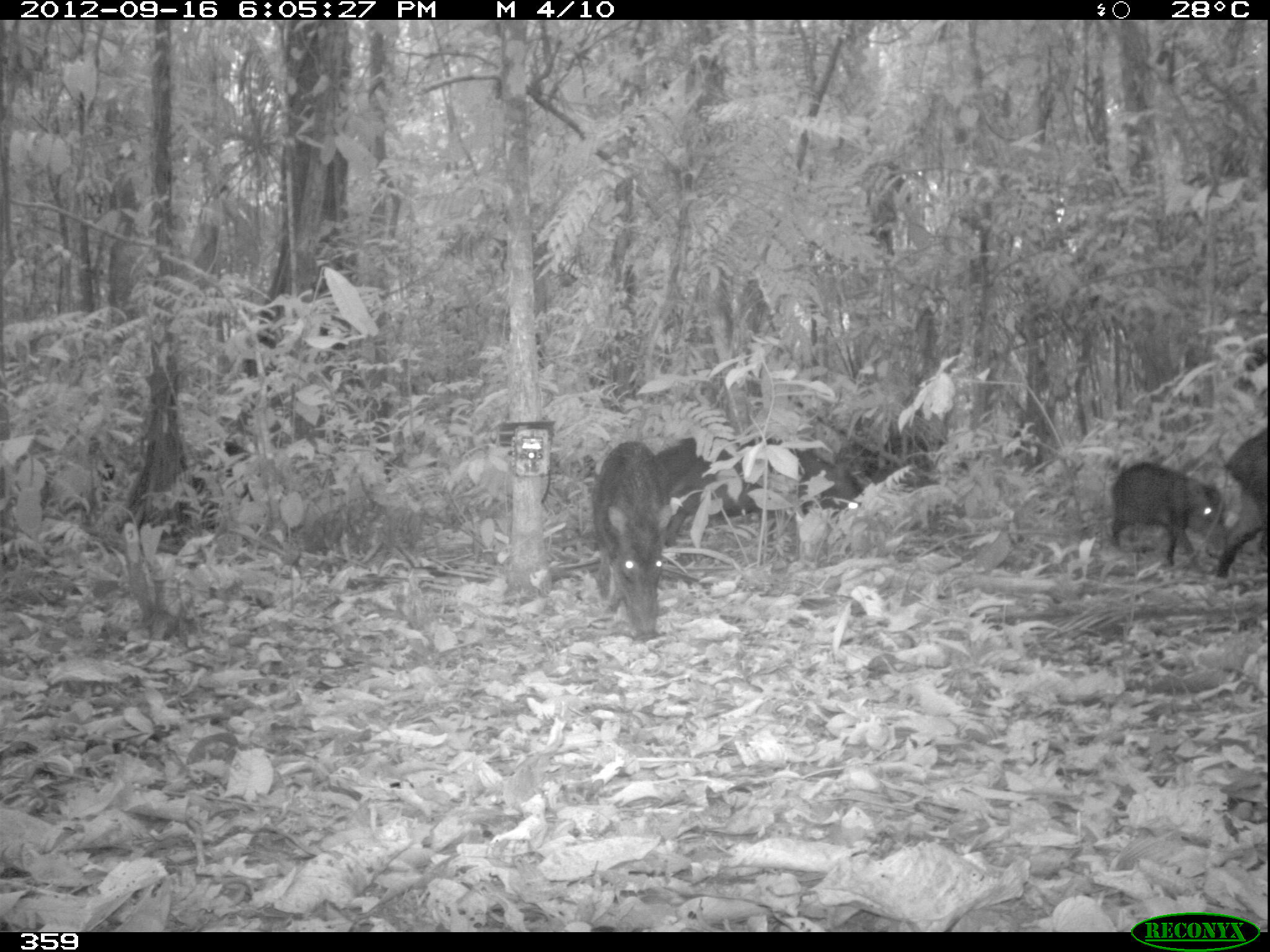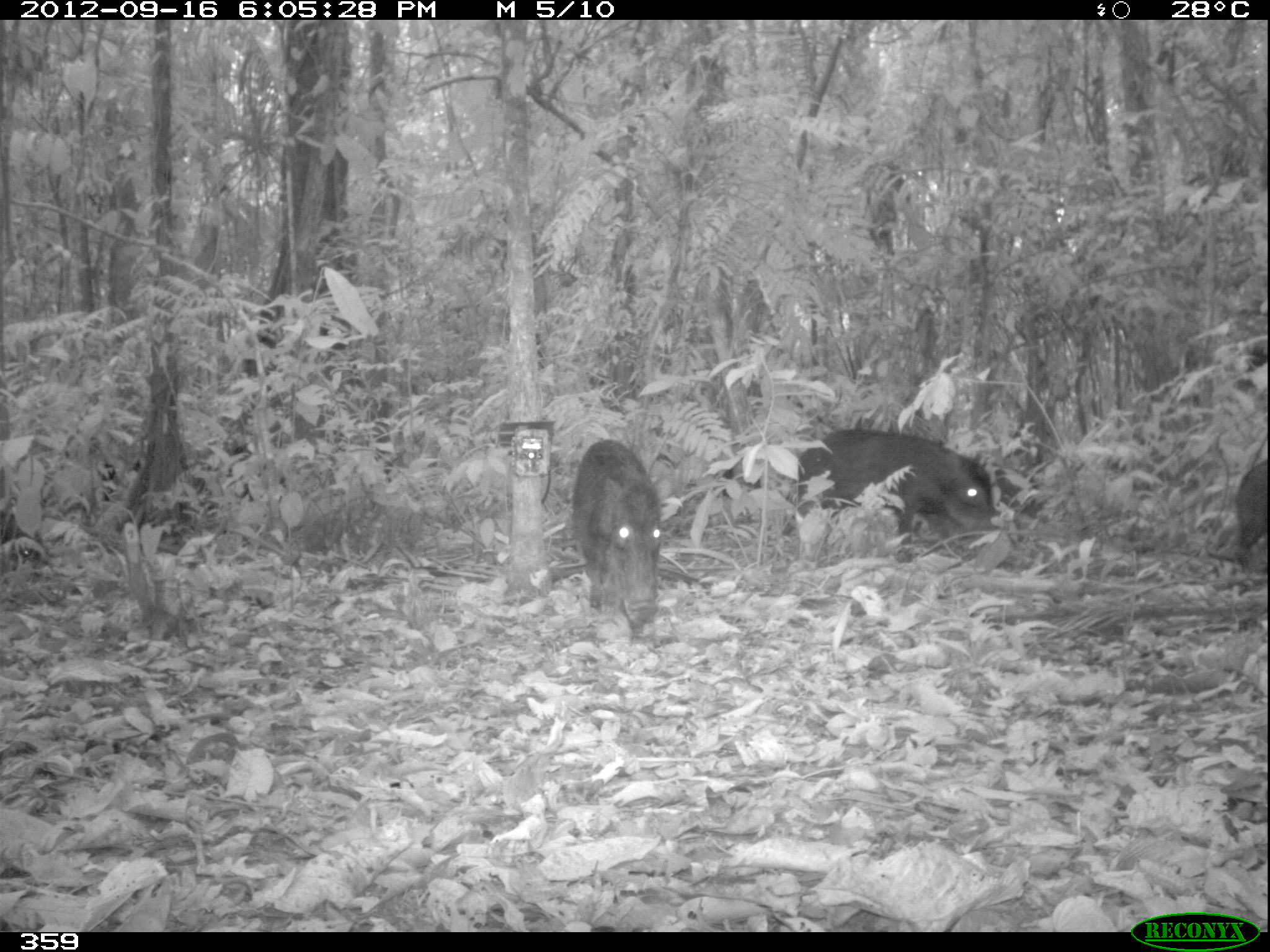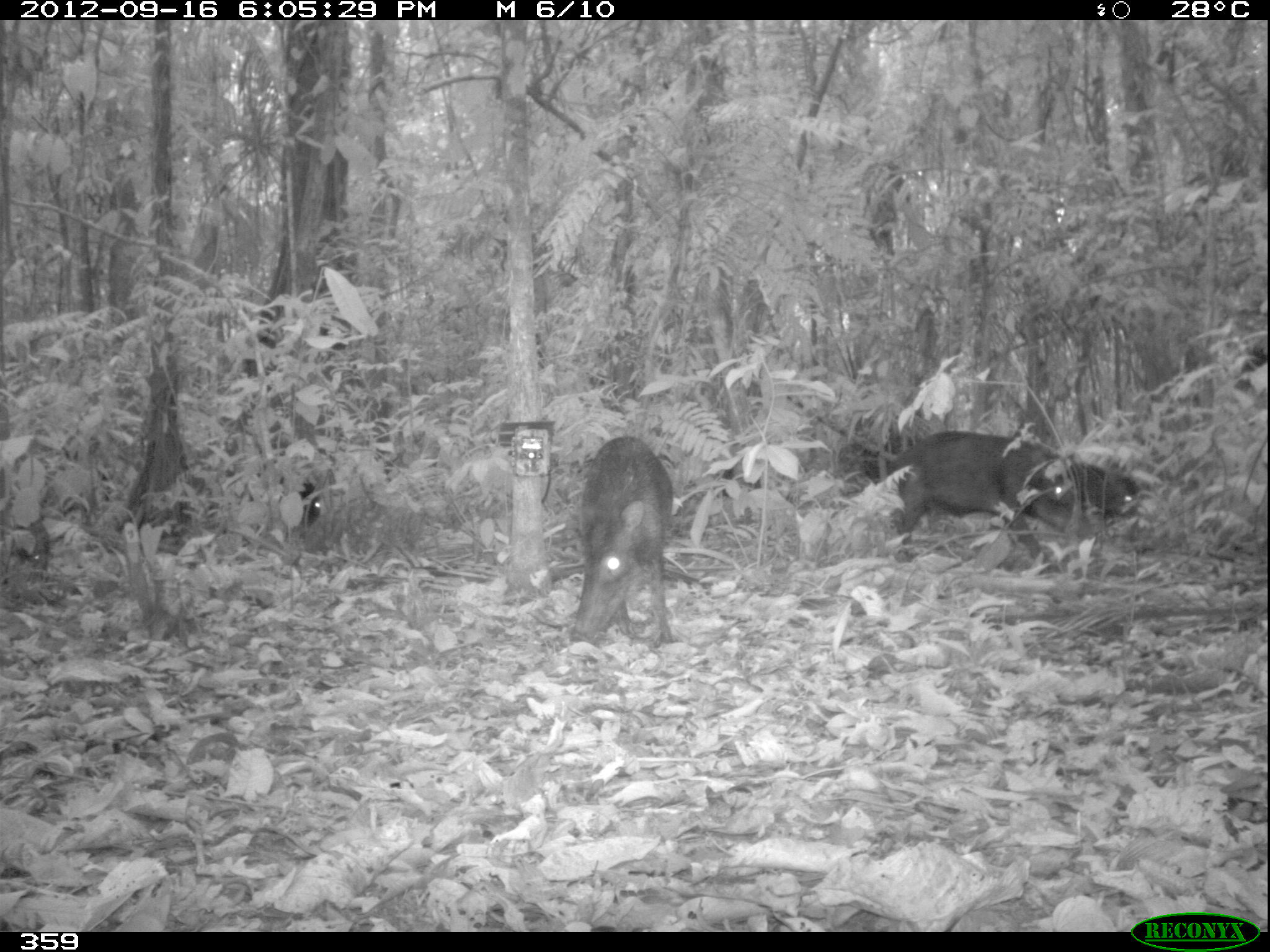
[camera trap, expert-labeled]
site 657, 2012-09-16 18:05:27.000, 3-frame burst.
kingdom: Animalia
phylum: Chordata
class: Mammalia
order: Artiodactyla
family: Tayassuidae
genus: Tayassu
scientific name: Tayassu pecari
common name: white-lipped peccary